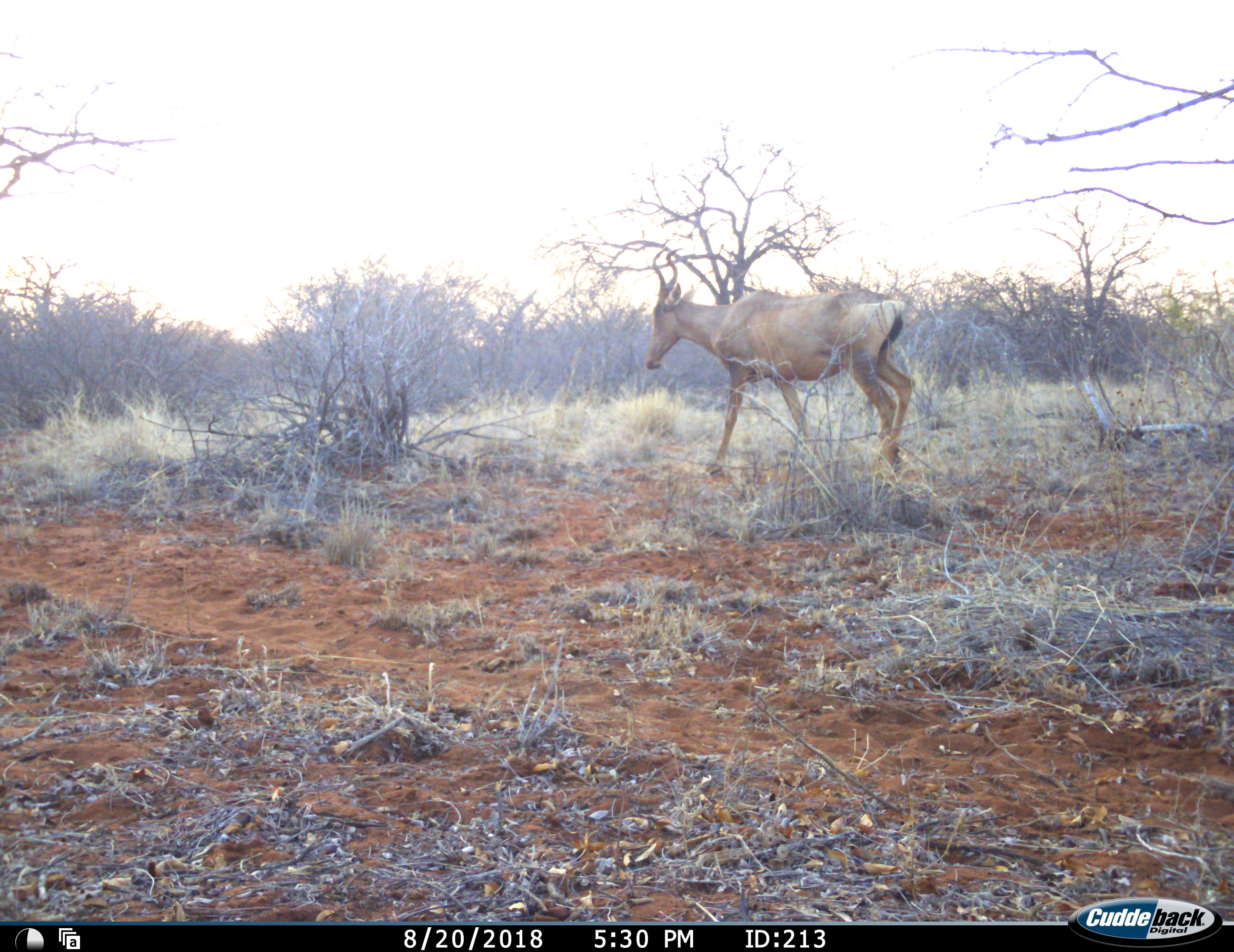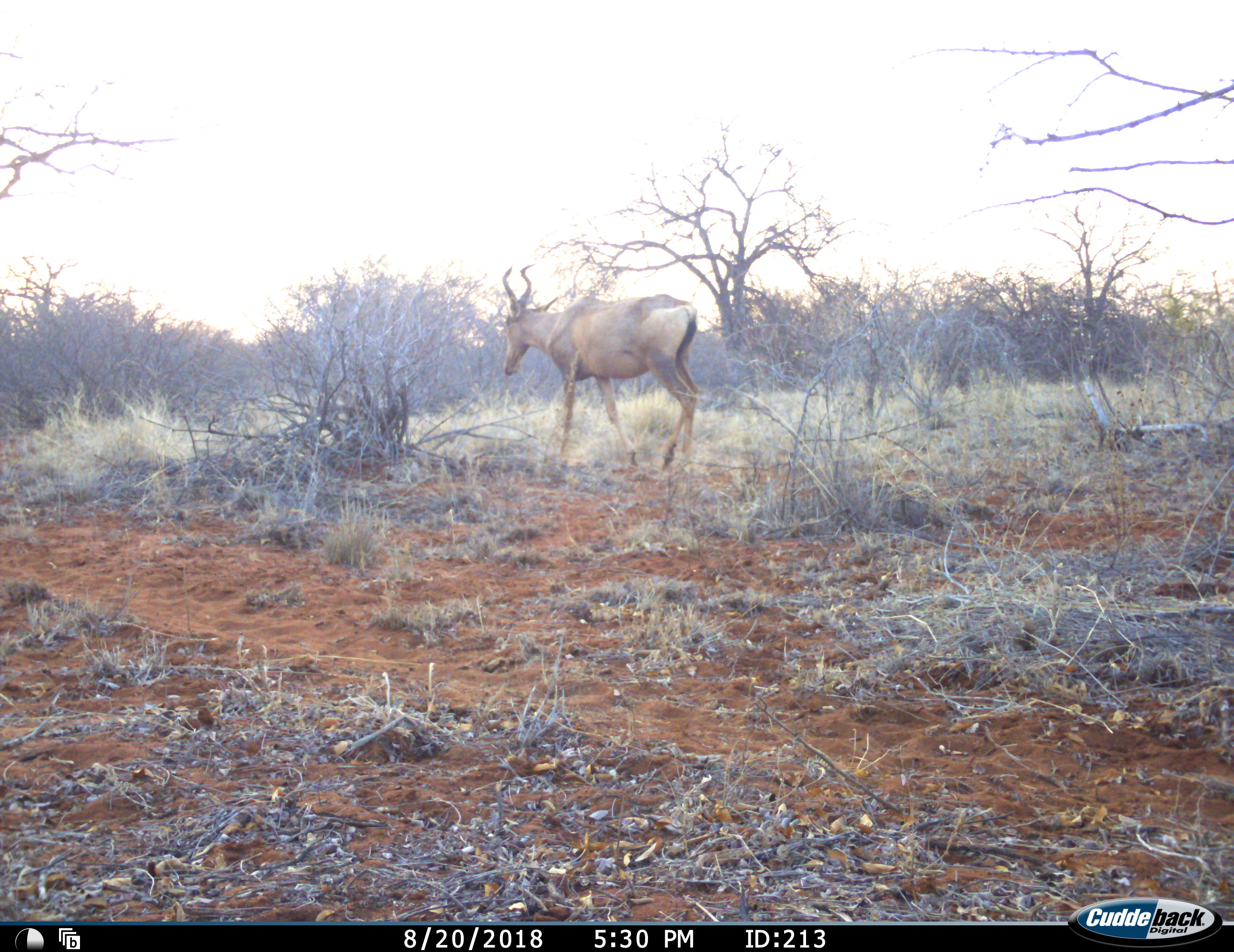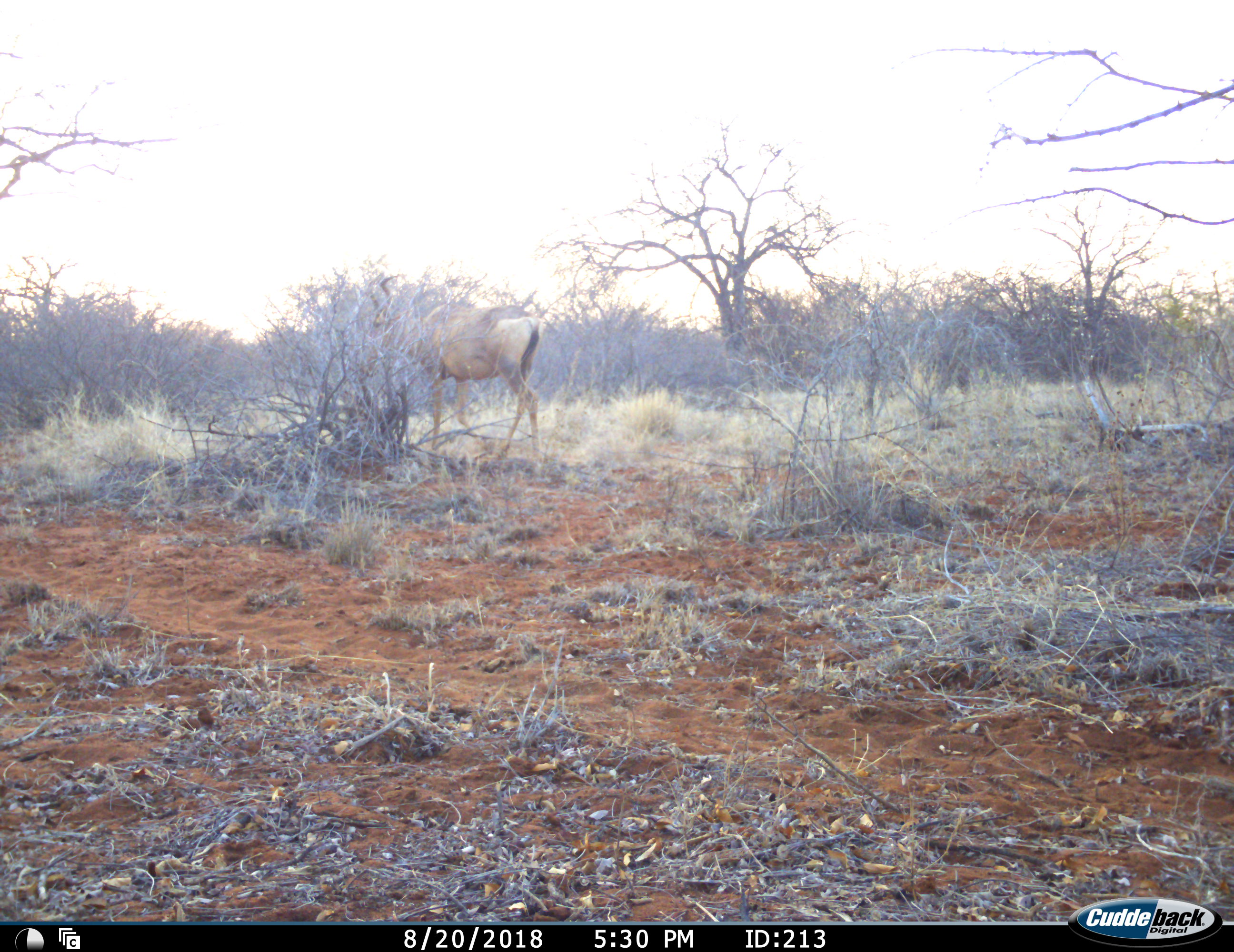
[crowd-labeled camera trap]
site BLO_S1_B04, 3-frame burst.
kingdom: Animalia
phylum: Chordata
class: Mammalia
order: Artiodactyla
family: Bovidae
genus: Alcelaphus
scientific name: Alcelaphus buselaphus caama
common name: red hartebeest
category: hartebeestred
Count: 1.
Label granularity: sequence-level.